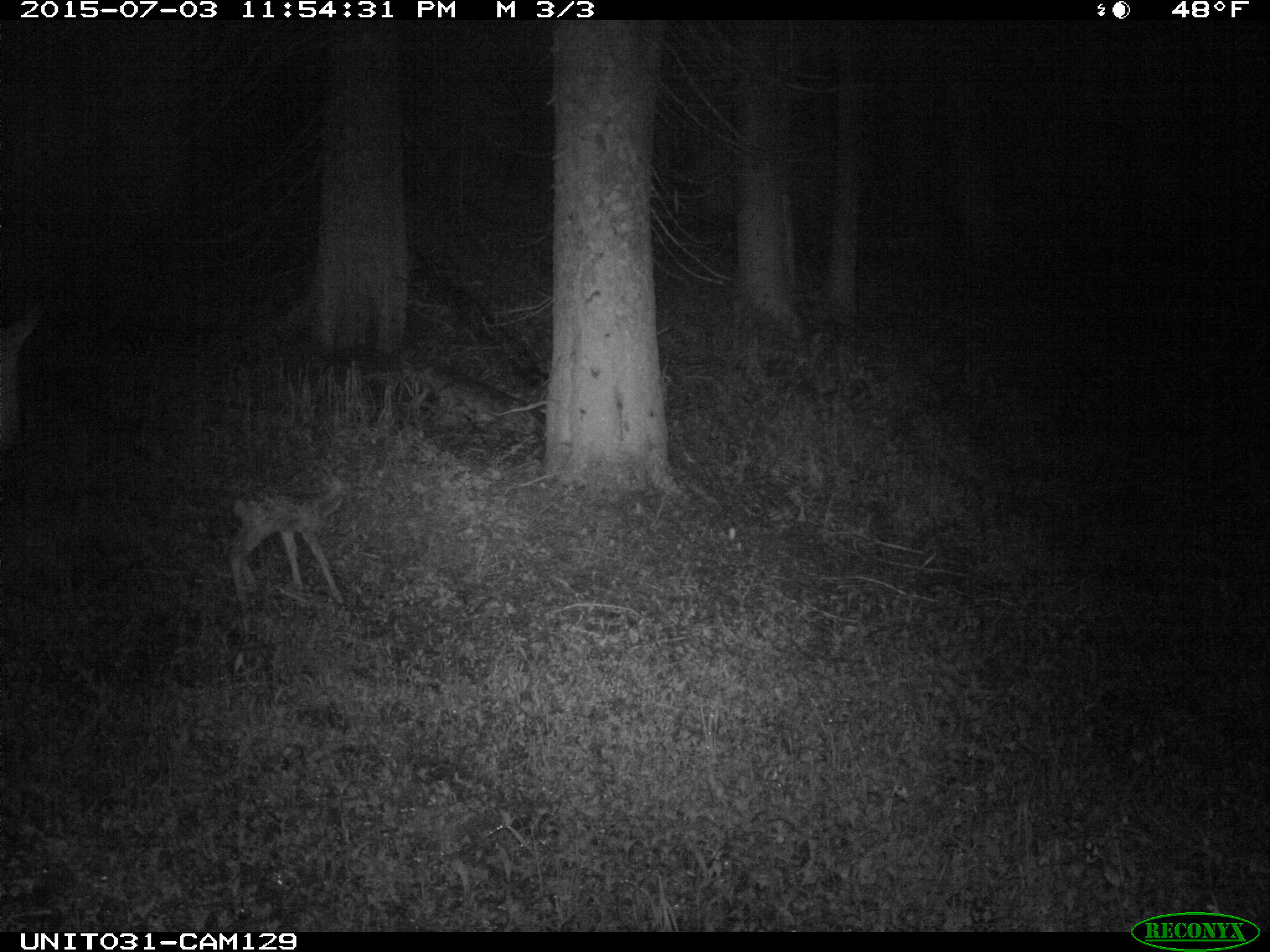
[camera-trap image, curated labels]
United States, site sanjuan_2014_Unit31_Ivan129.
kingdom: Animalia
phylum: Chordata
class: Mammalia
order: Artiodactyla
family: Cervidae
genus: Odocoileus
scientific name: Odocoileus hemionus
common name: mule deer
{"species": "Odocoileus hemionus (mule deer)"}